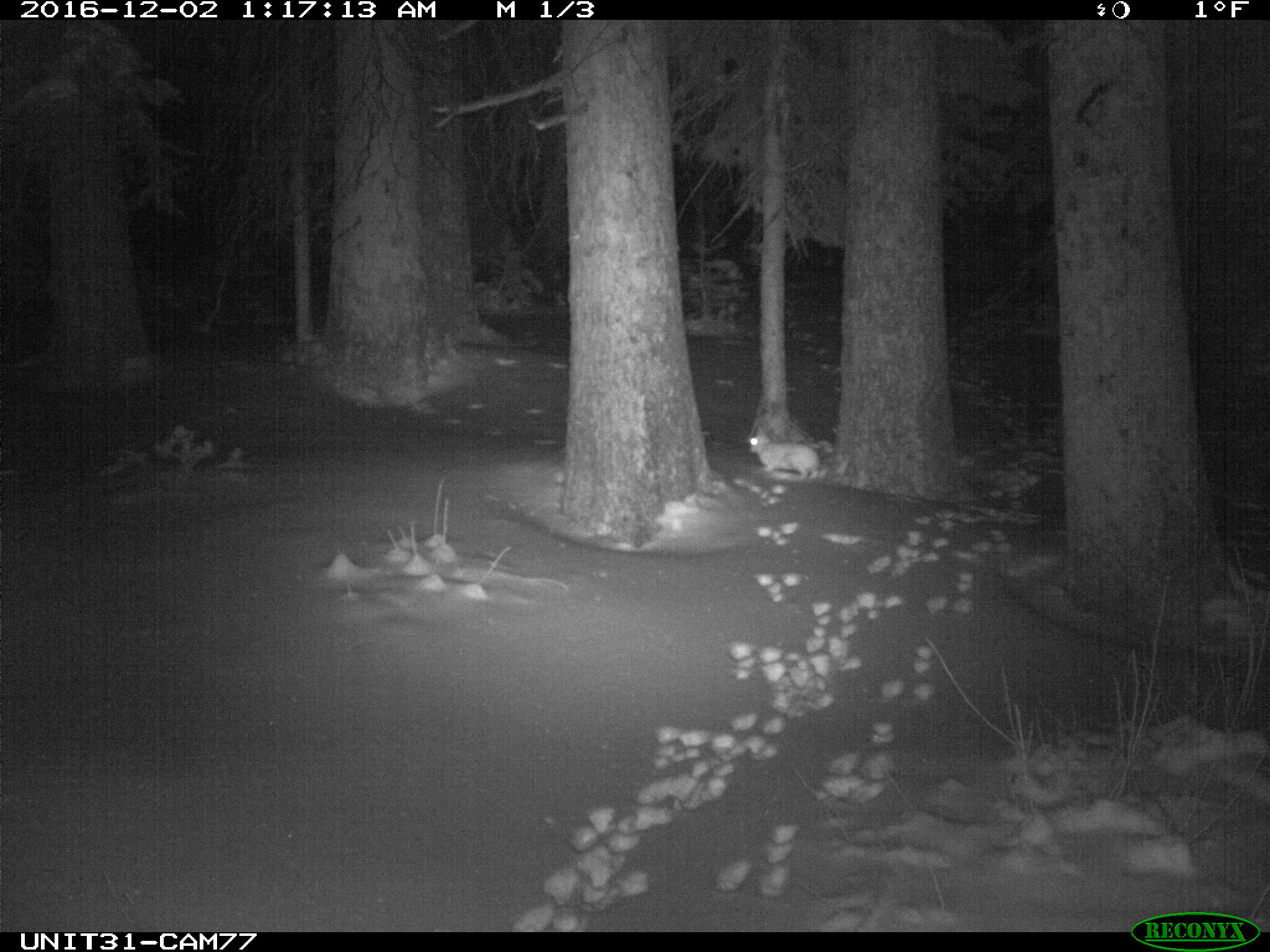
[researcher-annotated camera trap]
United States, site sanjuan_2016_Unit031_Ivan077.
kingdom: Animalia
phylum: Chordata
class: Mammalia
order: Lagomorpha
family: Leporidae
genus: Lepus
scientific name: Lepus americanus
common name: snowshoe hare